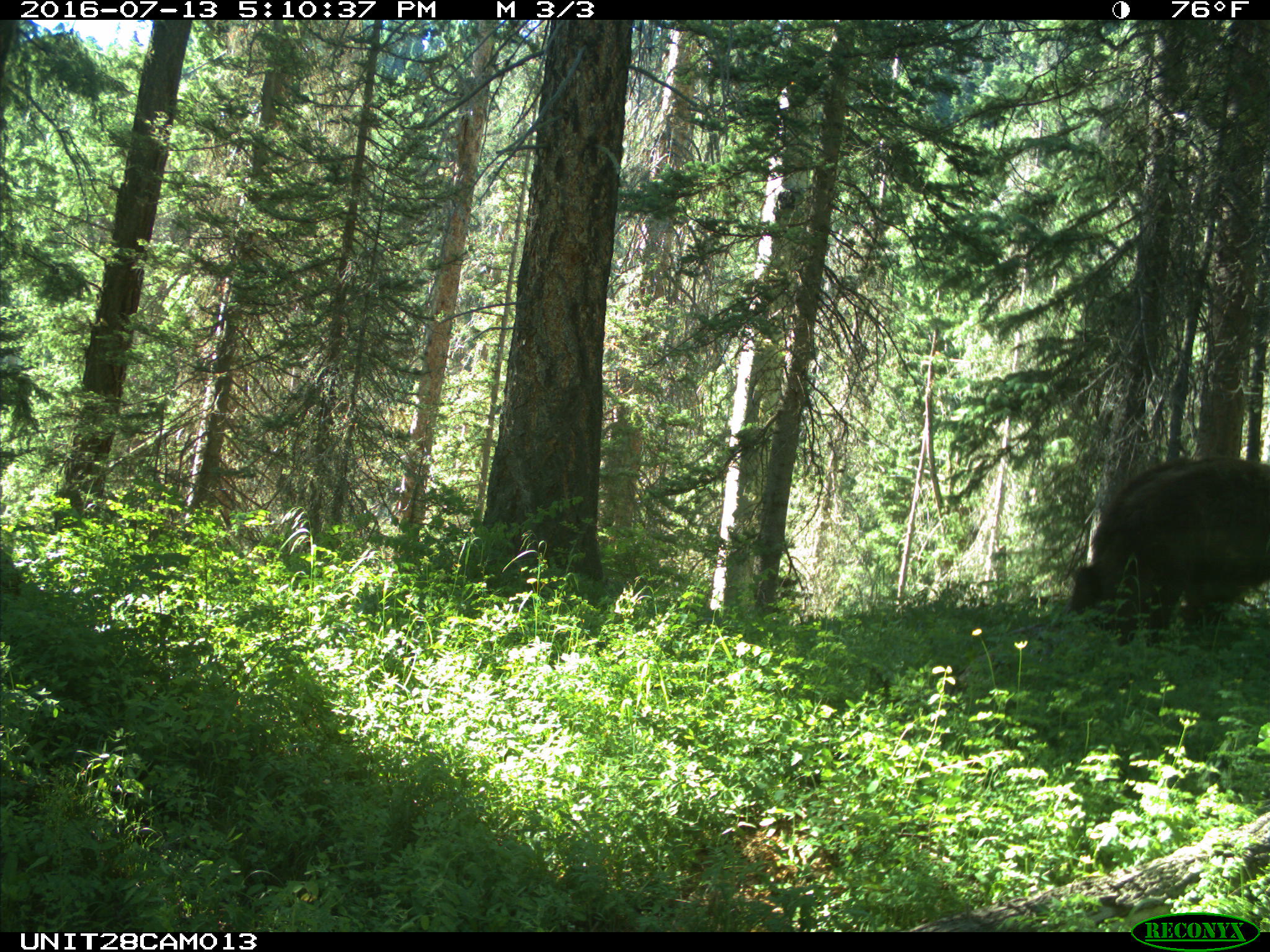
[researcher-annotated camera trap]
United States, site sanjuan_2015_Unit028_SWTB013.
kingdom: Animalia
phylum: Chordata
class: Mammalia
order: Carnivora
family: Ursidae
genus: Ursus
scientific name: Ursus americanus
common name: american black bear